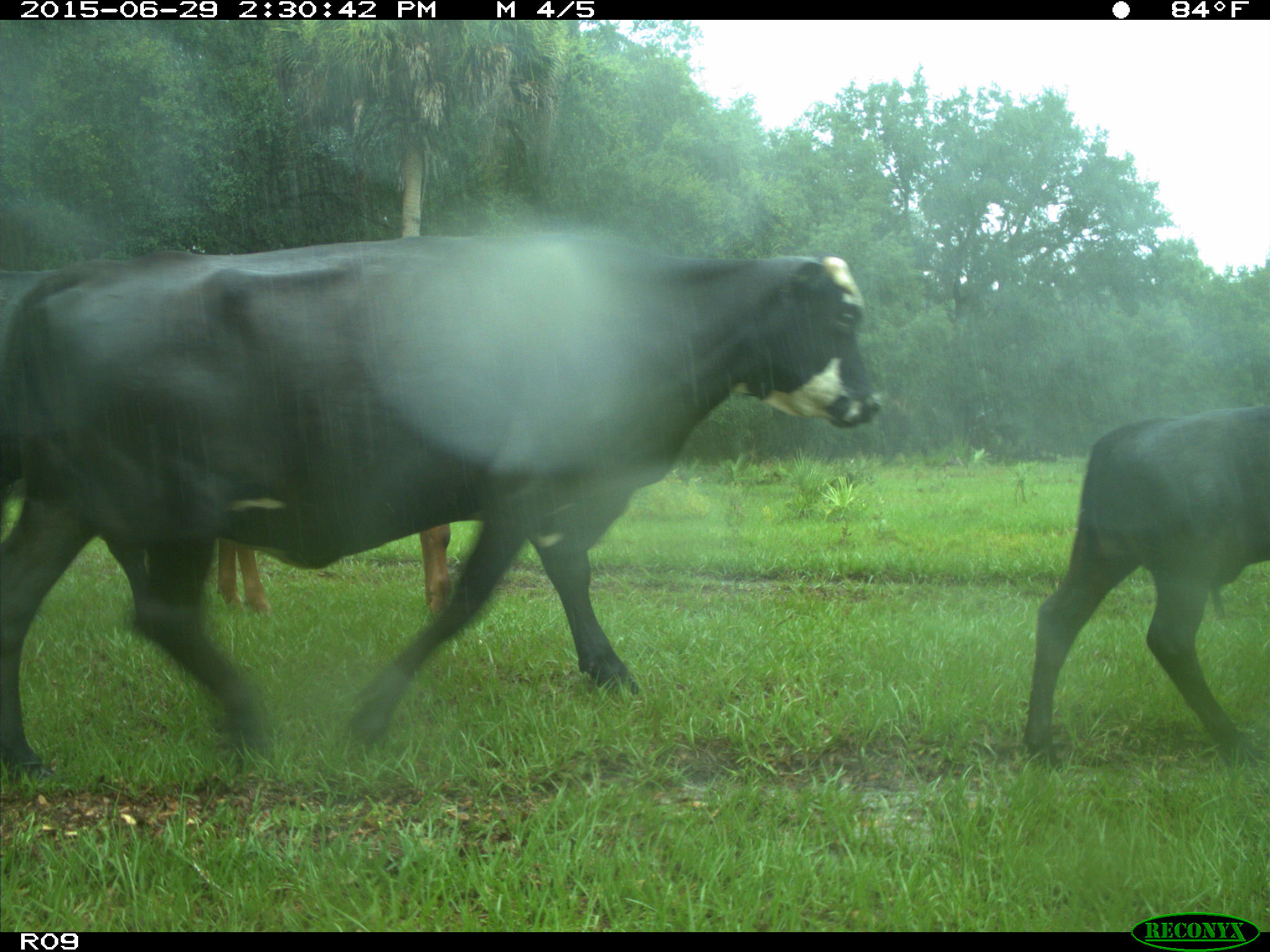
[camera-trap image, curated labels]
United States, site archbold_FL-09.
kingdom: Animalia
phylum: Chordata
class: Mammalia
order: Artiodactyla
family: Bovidae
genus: Bos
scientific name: Bos taurus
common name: domestic cow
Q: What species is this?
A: Bos taurus (domestic cow).